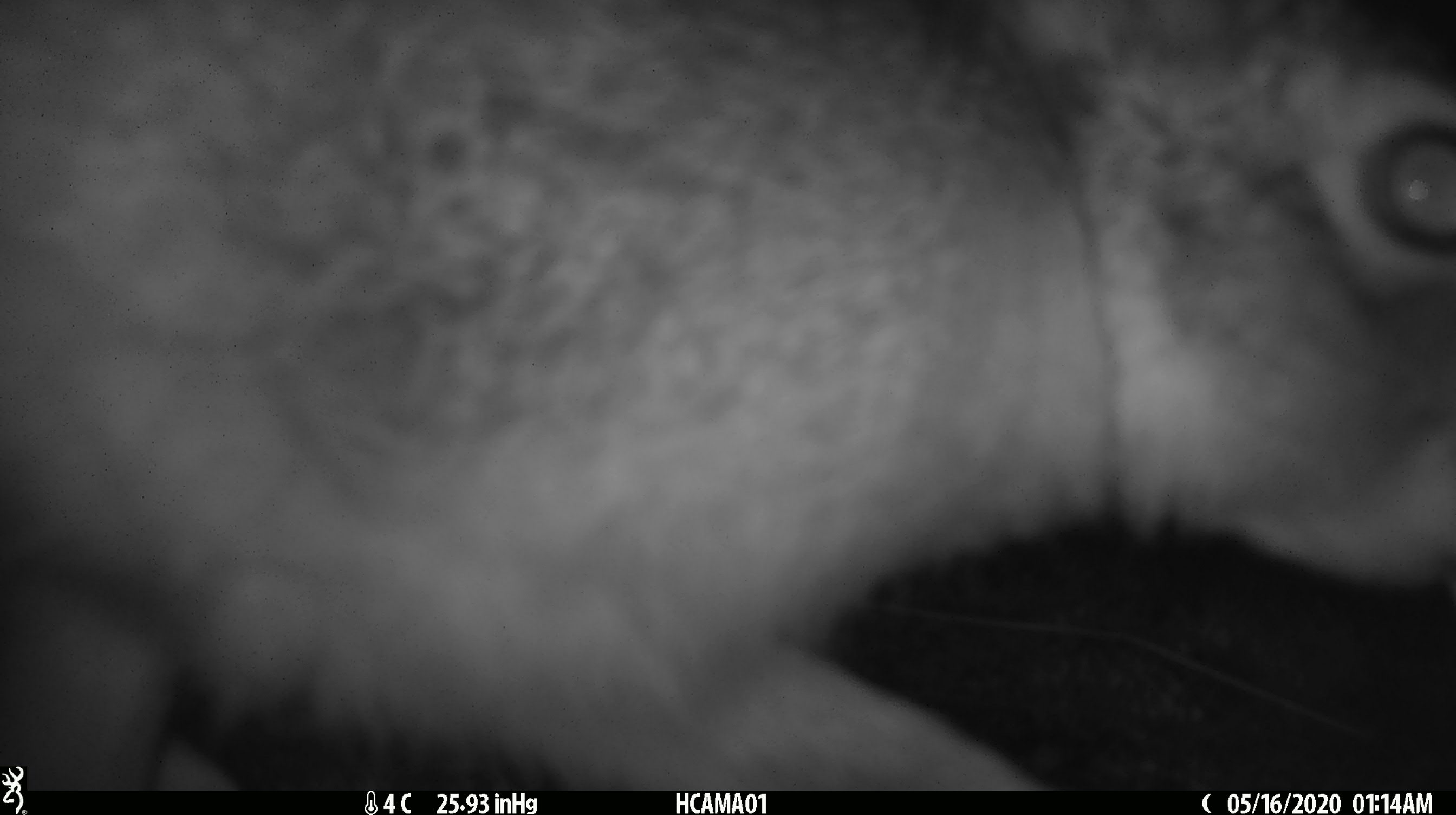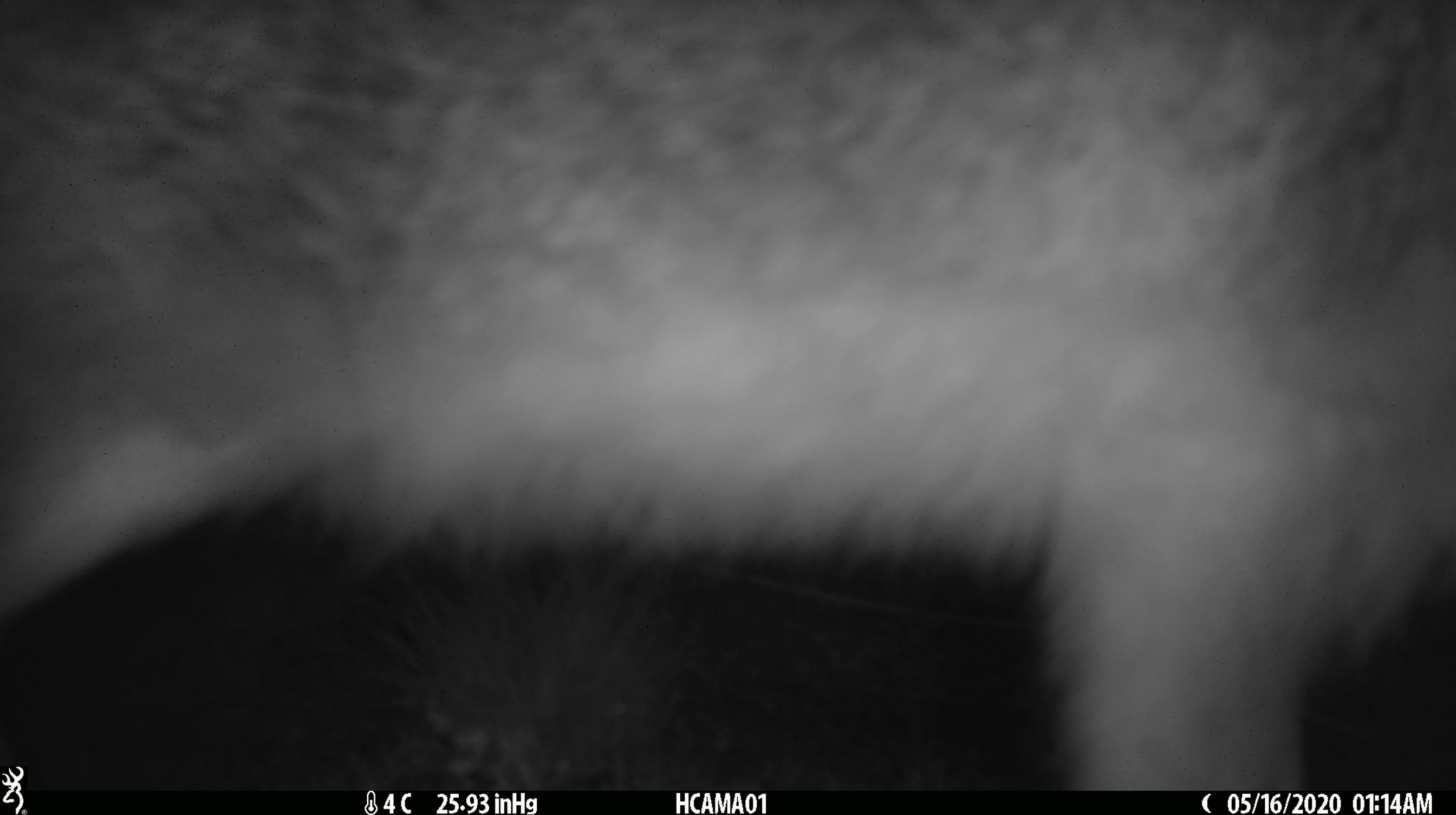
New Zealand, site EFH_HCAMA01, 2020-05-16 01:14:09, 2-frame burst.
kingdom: Animalia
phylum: Chordata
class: Mammalia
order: Lagomorpha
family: Leporidae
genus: Lepus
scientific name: Lepus europaeus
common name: brown hare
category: hare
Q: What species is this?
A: Hare (brown hare) (Lepus europaeus).